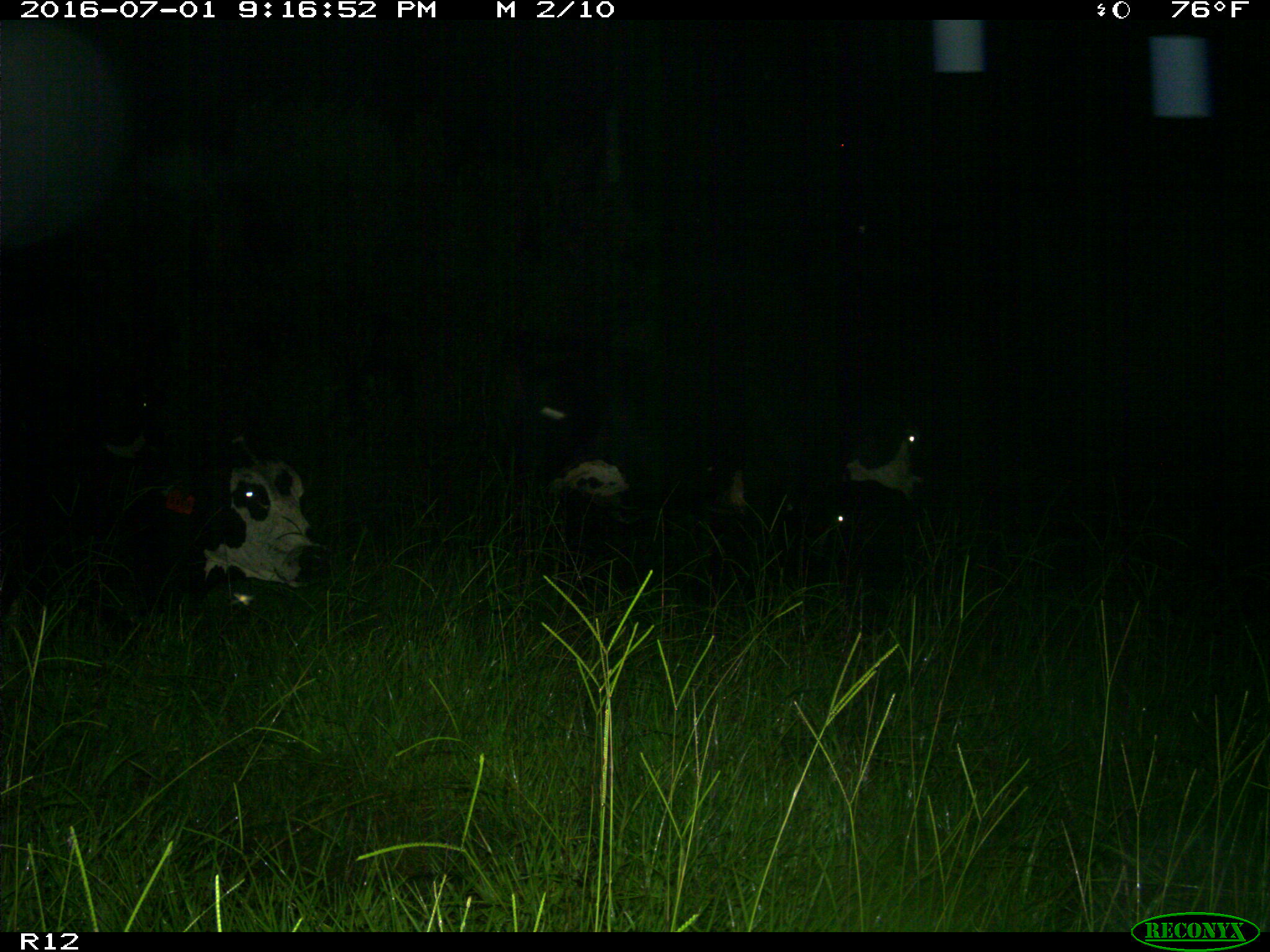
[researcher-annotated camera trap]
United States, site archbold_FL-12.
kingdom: Animalia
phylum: Chordata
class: Mammalia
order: Artiodactyla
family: Bovidae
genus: Bos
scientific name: Bos taurus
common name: domestic cow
Bos taurus (domestic cow).